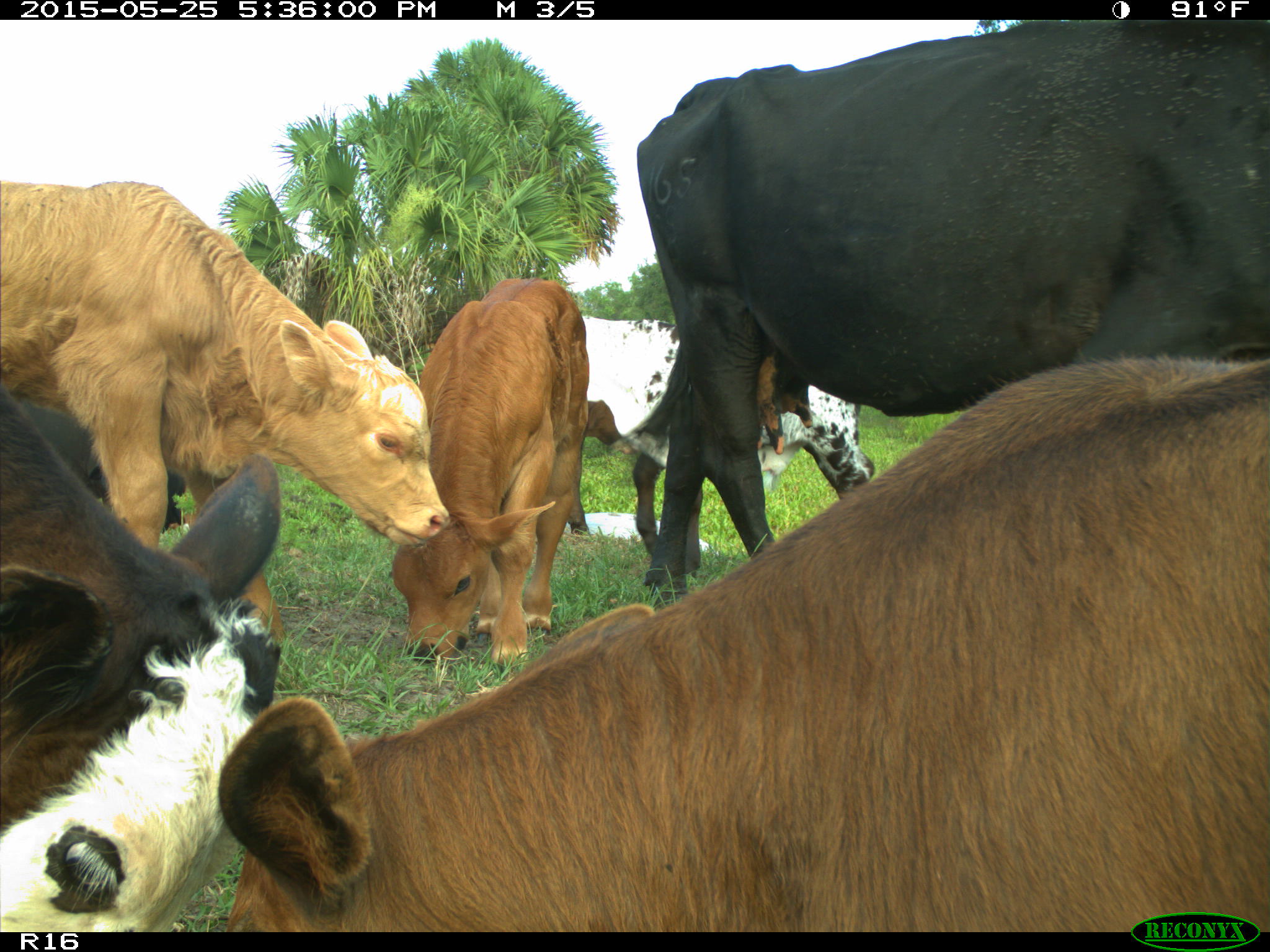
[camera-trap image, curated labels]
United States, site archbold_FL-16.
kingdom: Animalia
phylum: Chordata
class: Mammalia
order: Artiodactyla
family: Bovidae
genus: Bos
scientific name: Bos taurus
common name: domestic cow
Bos taurus (domestic cow).